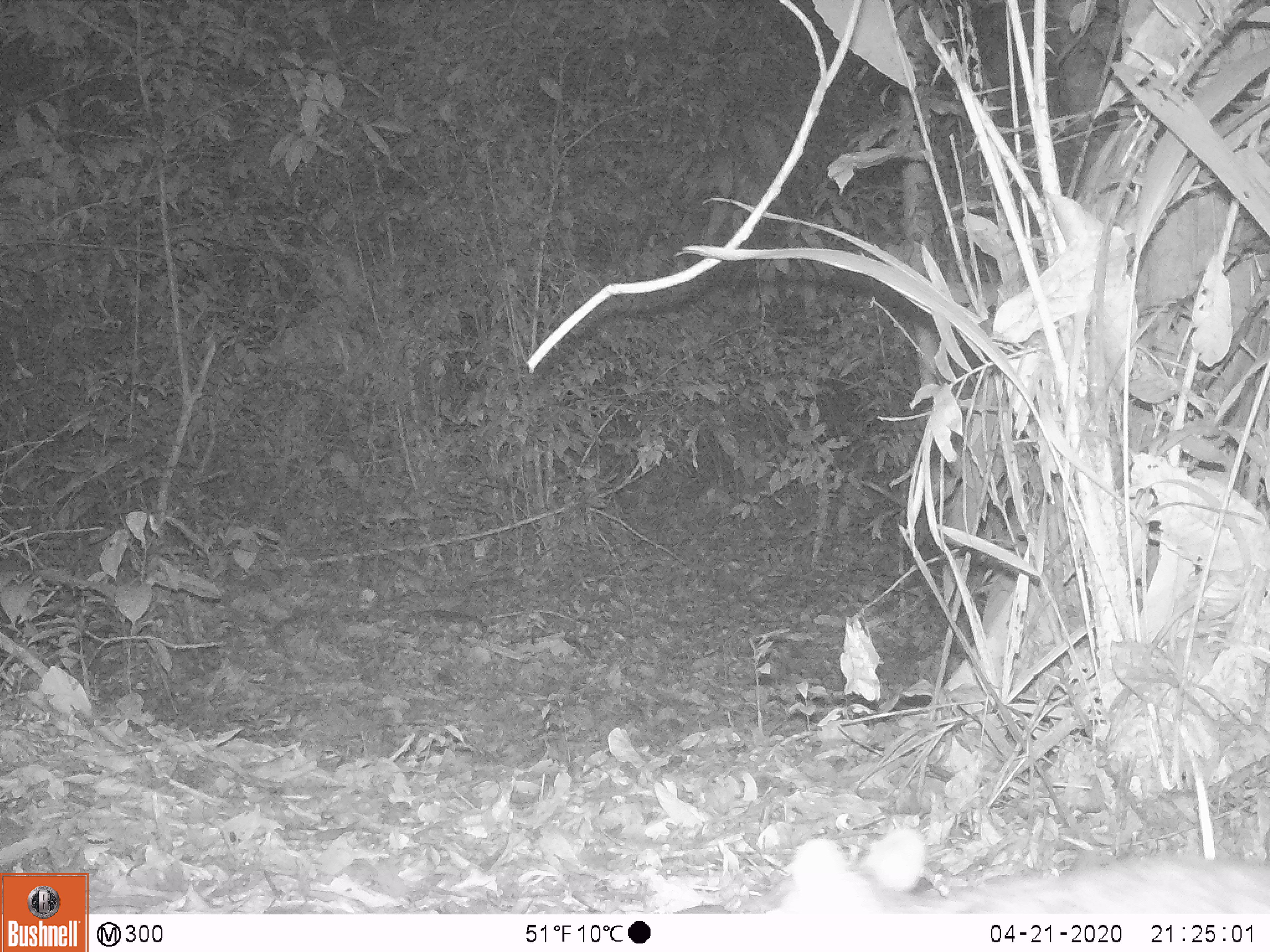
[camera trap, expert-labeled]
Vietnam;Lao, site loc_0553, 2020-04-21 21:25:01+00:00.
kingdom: Animalia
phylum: Chordata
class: Mammalia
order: Artiodactyla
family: Tragulidae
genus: Moschiola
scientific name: Moschiola meminna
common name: chevrotain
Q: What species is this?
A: Chevrotain (Moschiola meminna).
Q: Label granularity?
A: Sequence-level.